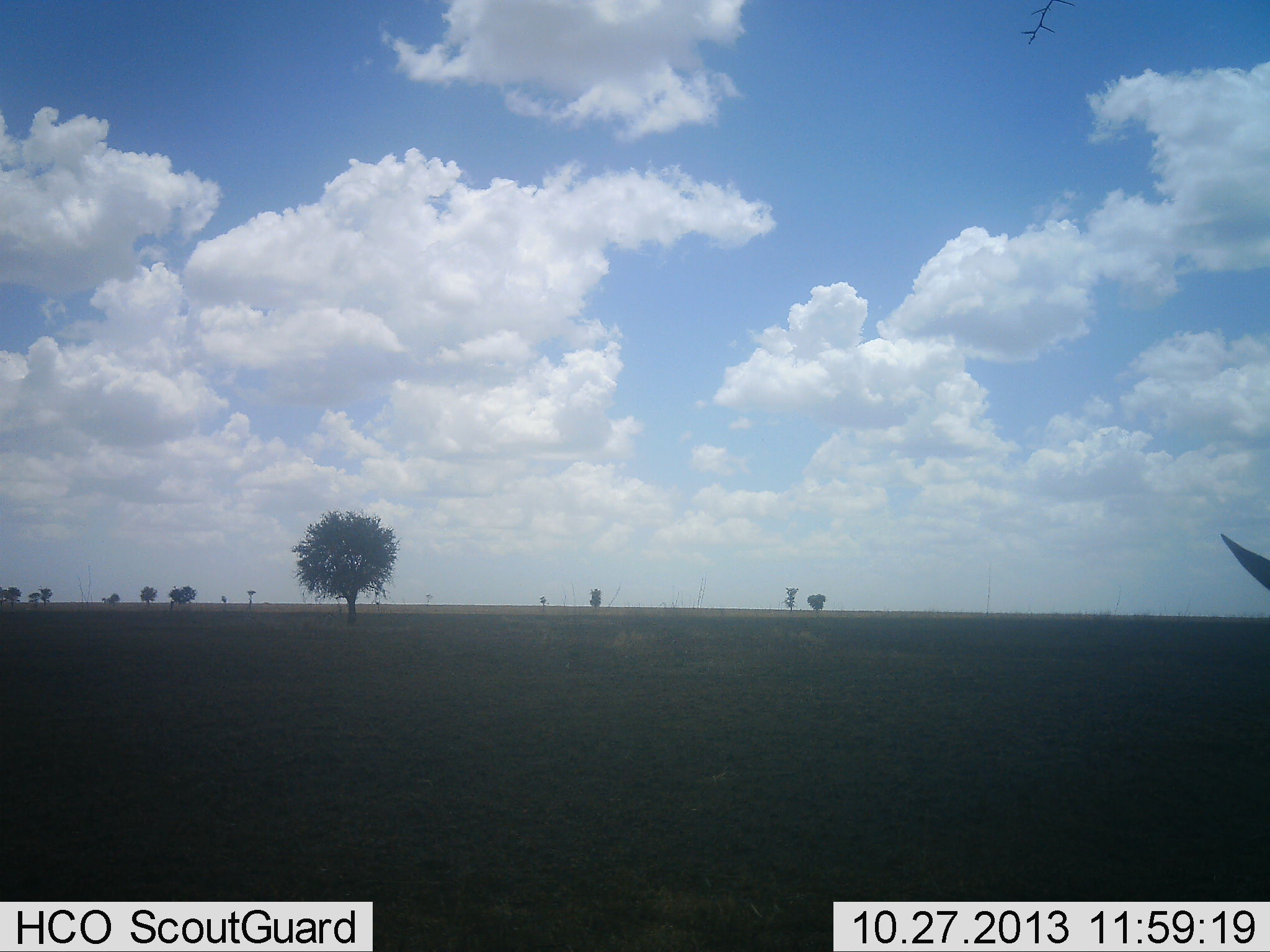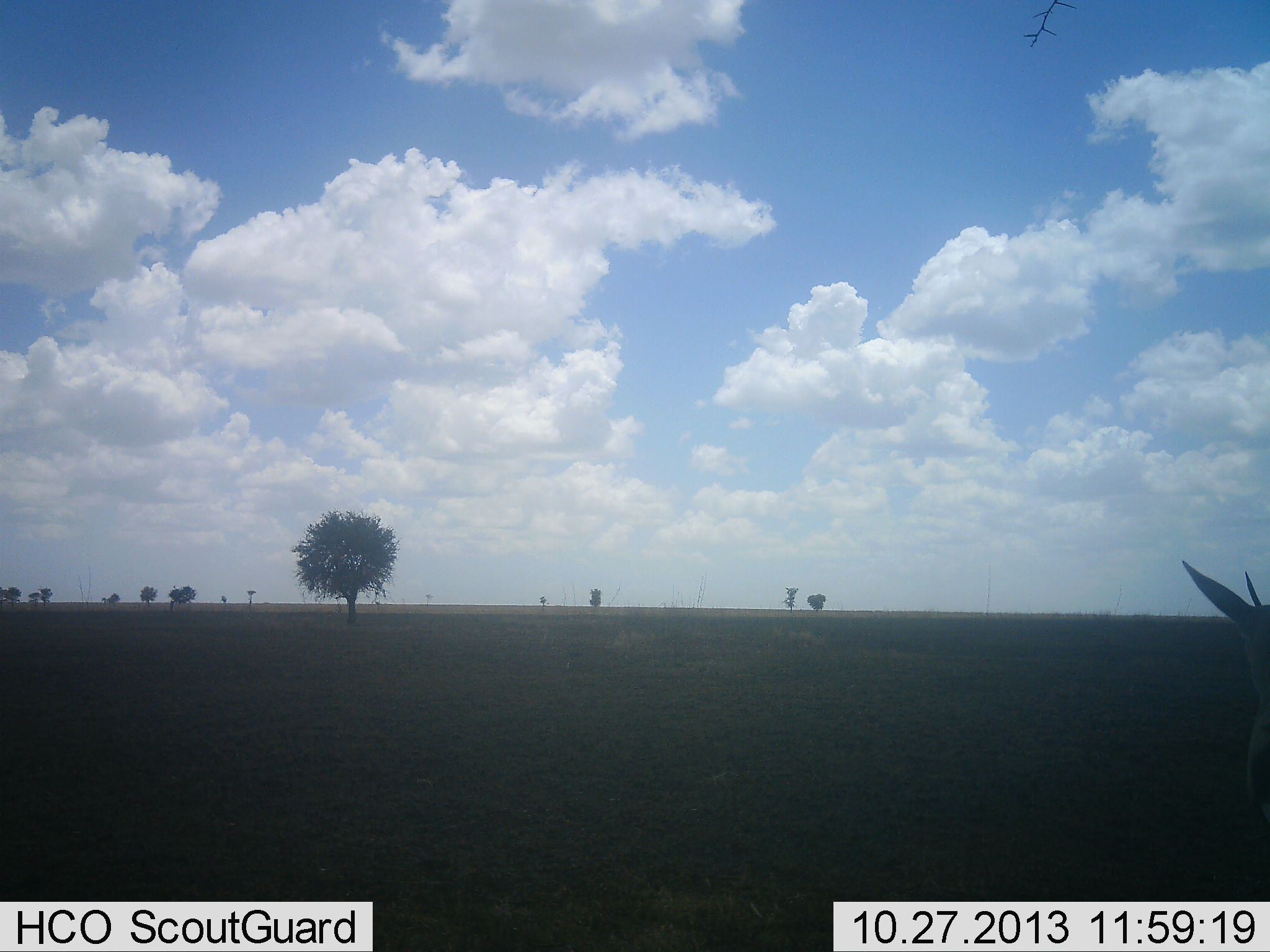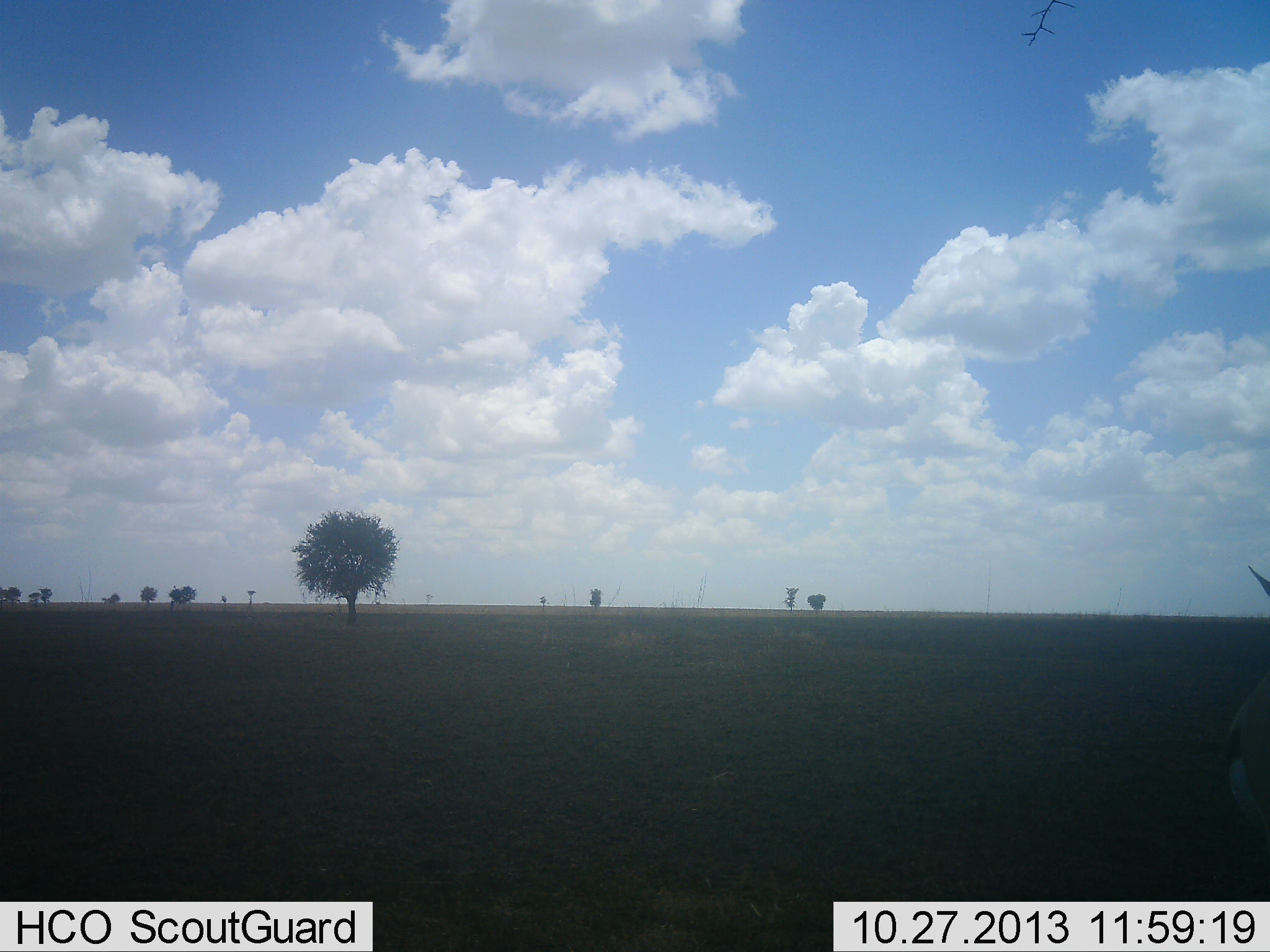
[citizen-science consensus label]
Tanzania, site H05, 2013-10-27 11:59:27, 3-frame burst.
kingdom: Animalia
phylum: Chordata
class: Mammalia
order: Artiodactyla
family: Bovidae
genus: Eudorcas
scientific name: Eudorcas thomsonii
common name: thomson's gazelle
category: gazellethomsons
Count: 1.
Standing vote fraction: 80%.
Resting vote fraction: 0%.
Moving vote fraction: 20%.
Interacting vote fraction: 0%.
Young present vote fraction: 0%.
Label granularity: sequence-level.